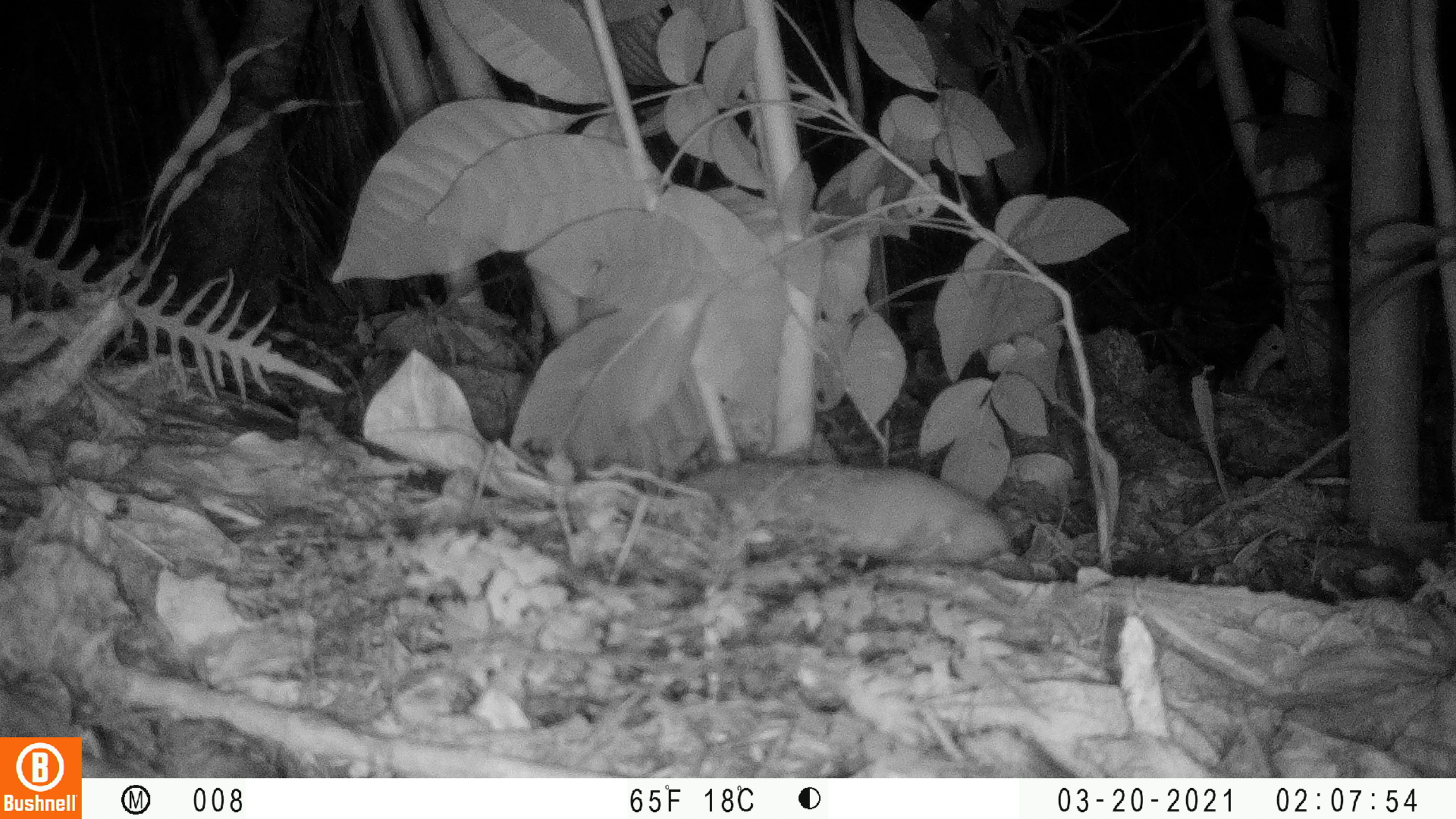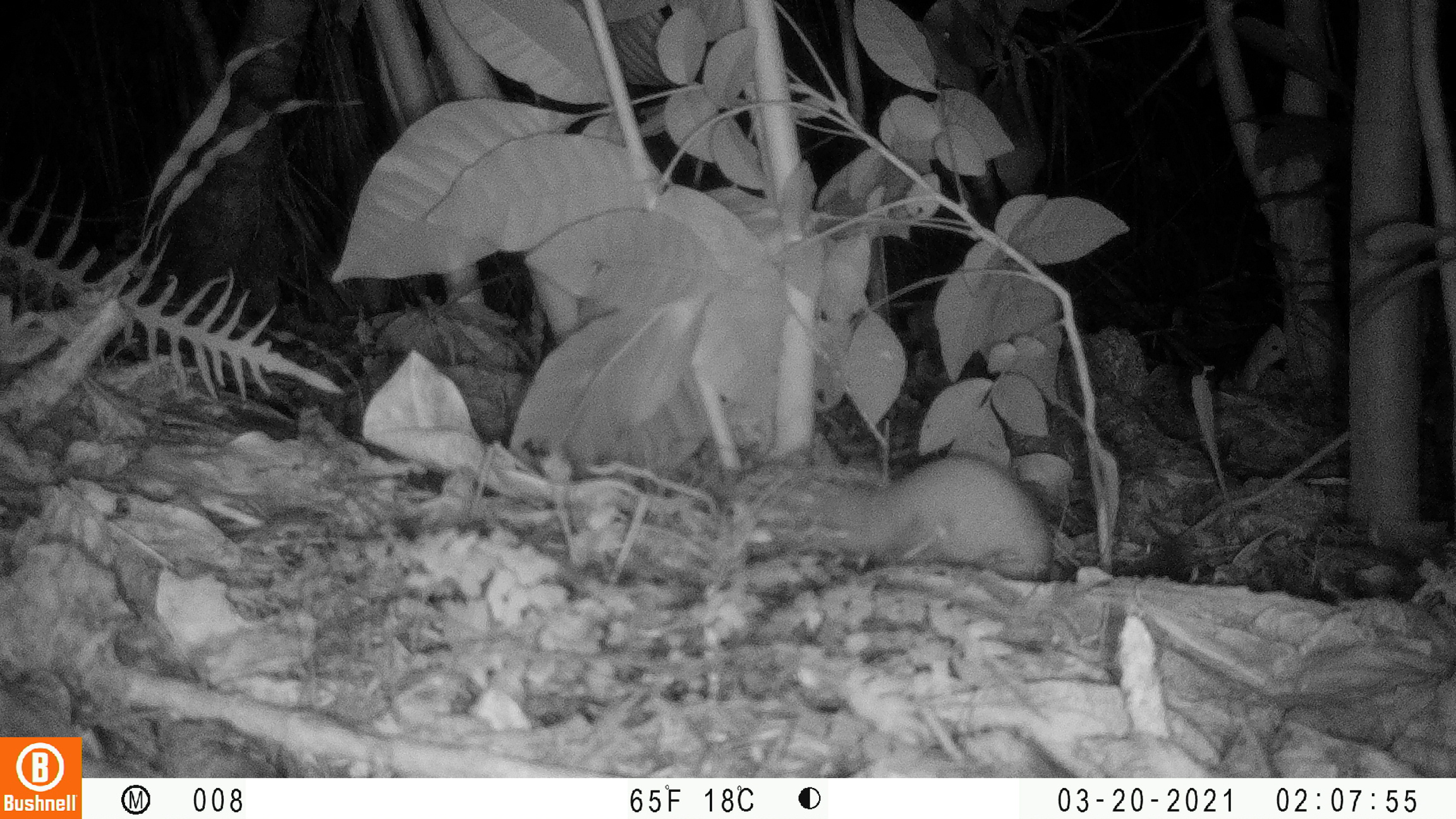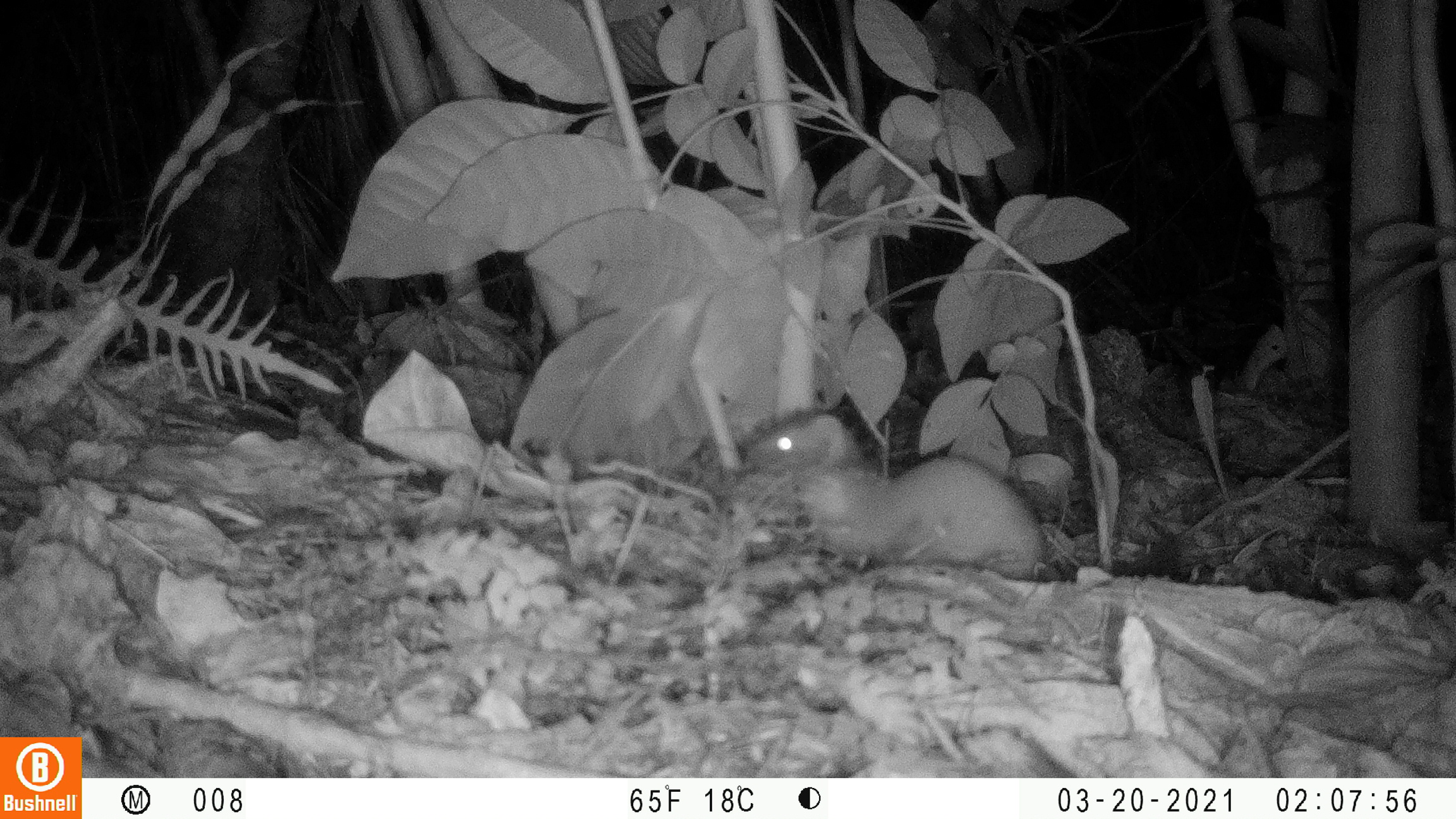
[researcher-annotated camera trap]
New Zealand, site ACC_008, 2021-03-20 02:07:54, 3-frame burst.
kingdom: Animalia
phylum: Chordata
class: Mammalia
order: Carnivora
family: Mustelidae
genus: Mustela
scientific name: Mustela erminea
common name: stoat